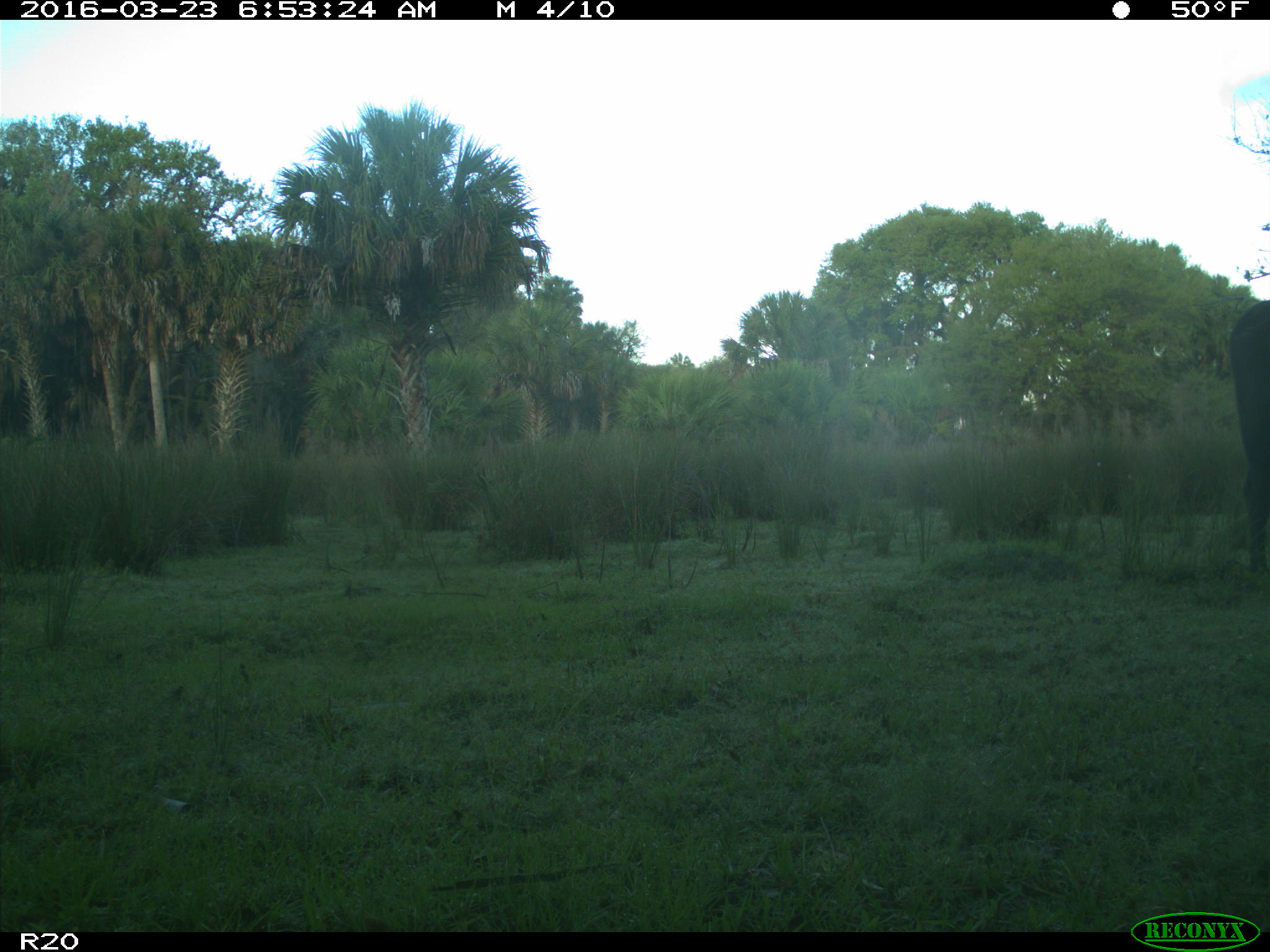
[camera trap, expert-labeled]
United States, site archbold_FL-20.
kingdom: Animalia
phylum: Chordata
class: Mammalia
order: Artiodactyla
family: Bovidae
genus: Bos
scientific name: Bos taurus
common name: domestic cow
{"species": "Bos taurus (domestic cow)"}